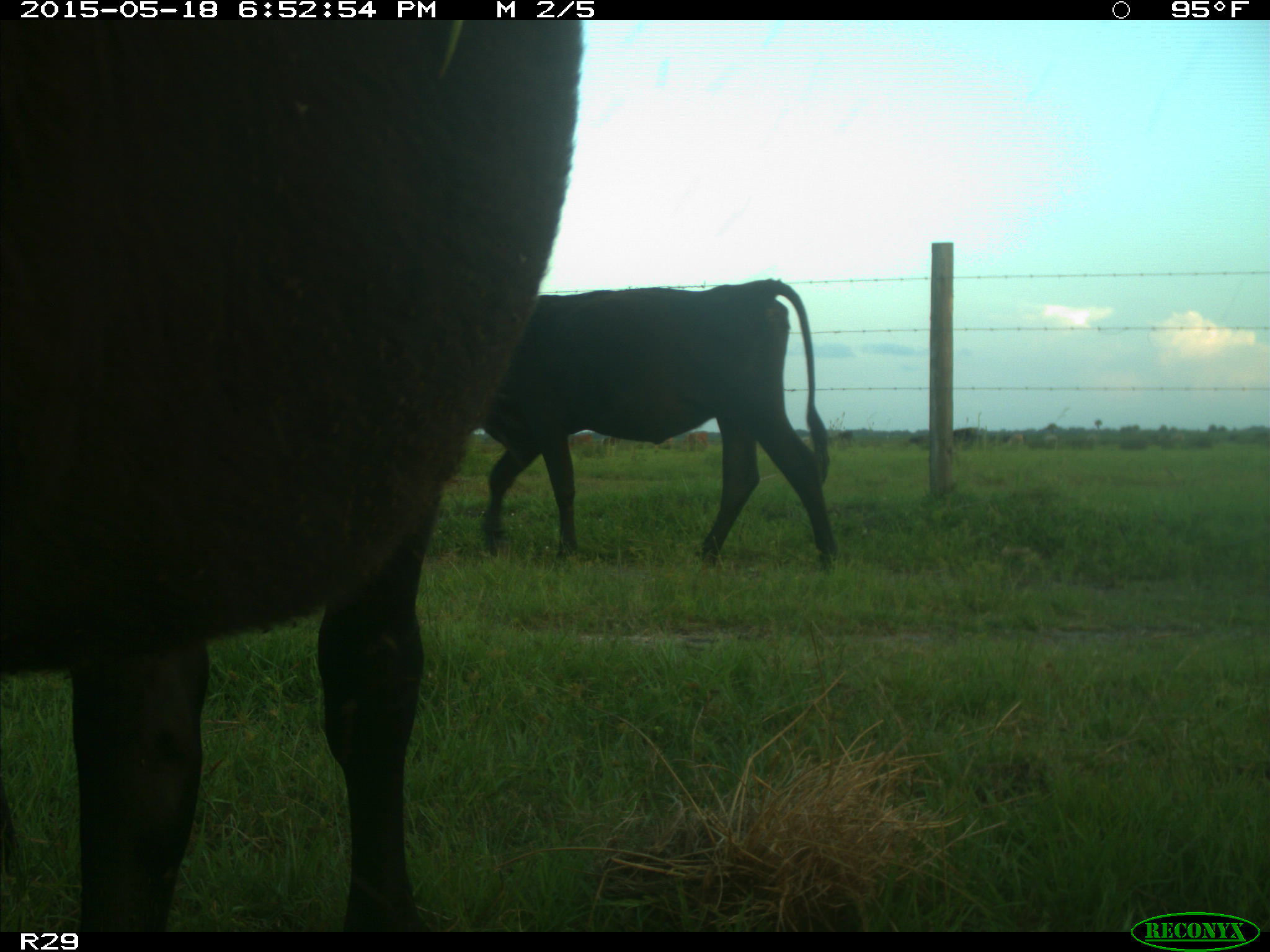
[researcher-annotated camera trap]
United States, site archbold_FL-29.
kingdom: Animalia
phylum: Chordata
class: Mammalia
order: Artiodactyla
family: Bovidae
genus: Bos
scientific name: Bos taurus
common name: domestic cow